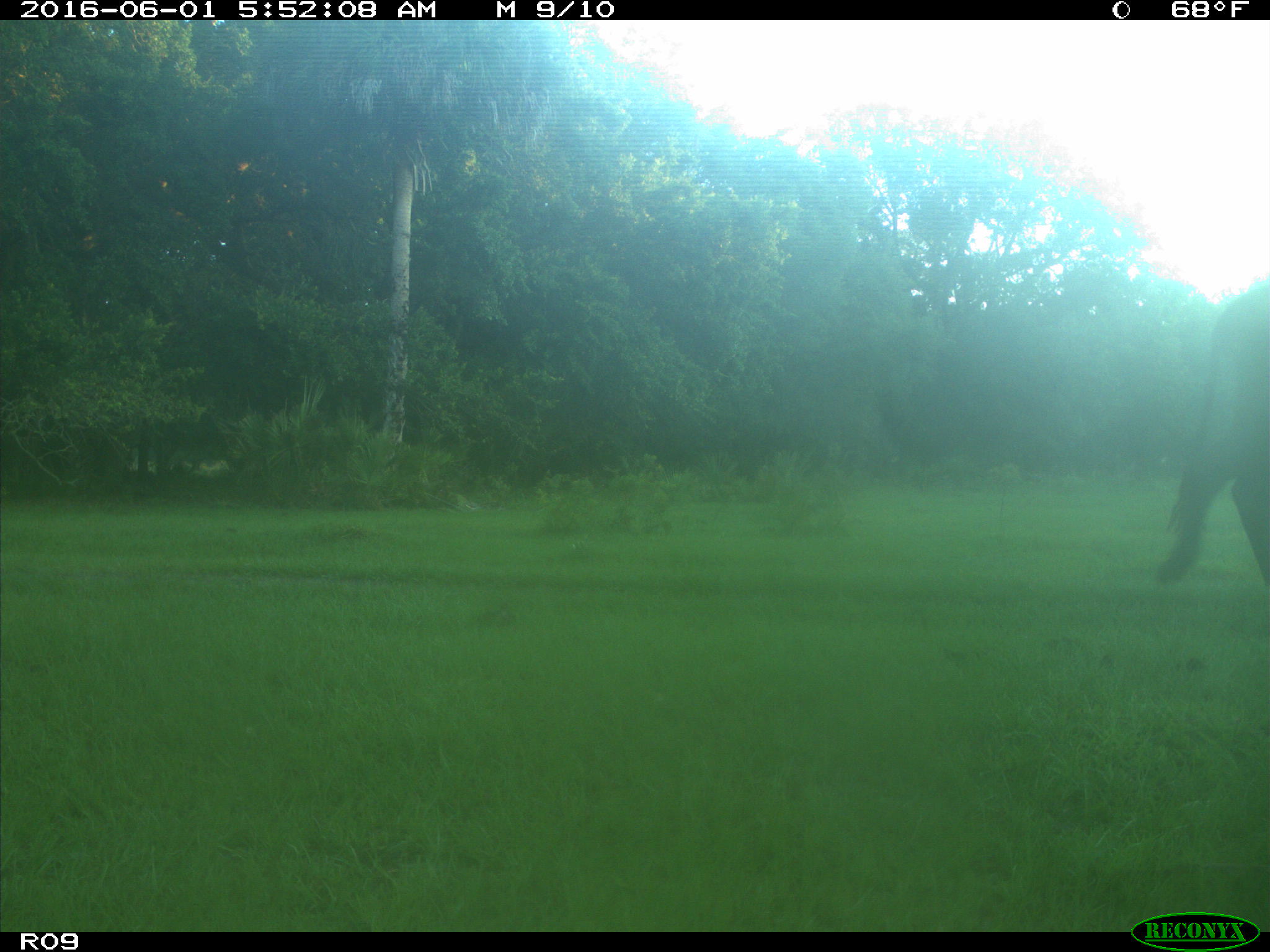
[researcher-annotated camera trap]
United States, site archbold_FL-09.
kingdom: Animalia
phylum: Chordata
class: Mammalia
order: Artiodactyla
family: Bovidae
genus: Bos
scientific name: Bos taurus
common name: domestic cow